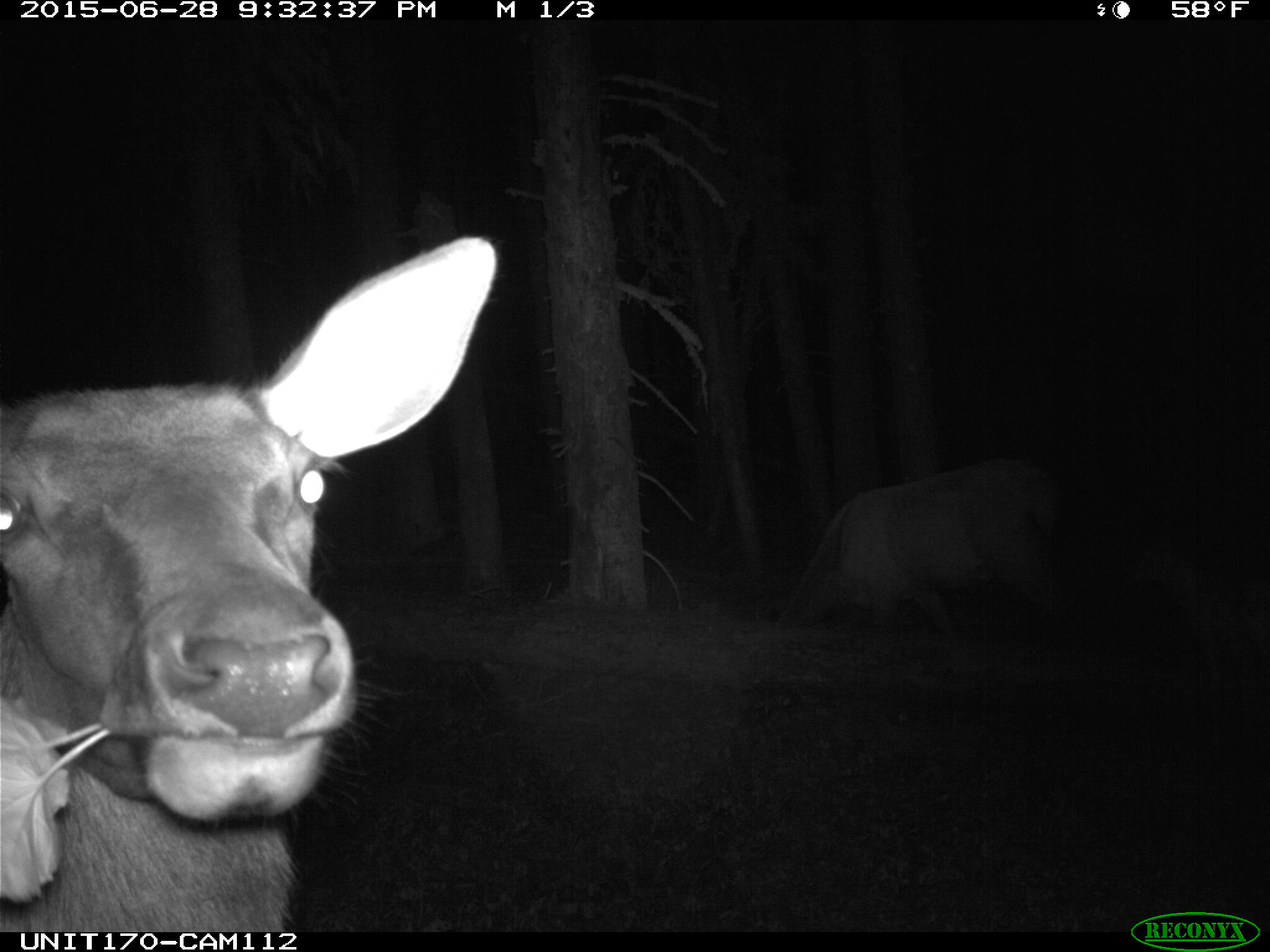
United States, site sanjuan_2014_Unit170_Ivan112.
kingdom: Animalia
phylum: Chordata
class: Mammalia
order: Artiodactyla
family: Cervidae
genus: Cervus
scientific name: Cervus elaphus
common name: red deer